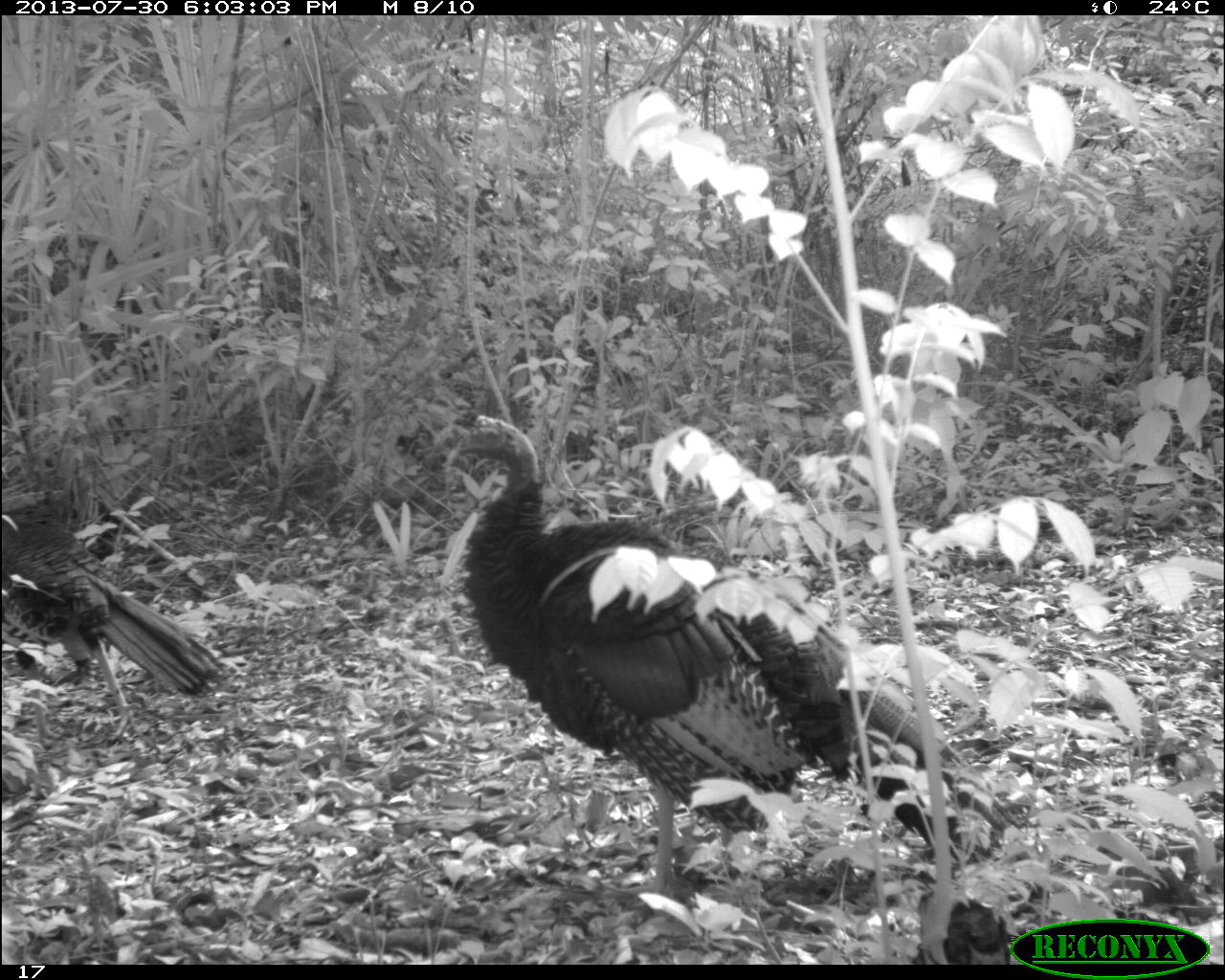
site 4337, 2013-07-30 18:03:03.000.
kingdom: Animalia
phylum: Chordata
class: Aves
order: Galliformes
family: Phasianidae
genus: Meleagris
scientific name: Meleagris ocellata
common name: ocellated turkey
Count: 2.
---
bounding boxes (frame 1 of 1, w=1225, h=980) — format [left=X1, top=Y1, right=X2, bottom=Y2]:
meleagris ocellata: [left=440, top=409, right=1035, bottom=903]; [left=0, top=470, right=227, bottom=735]